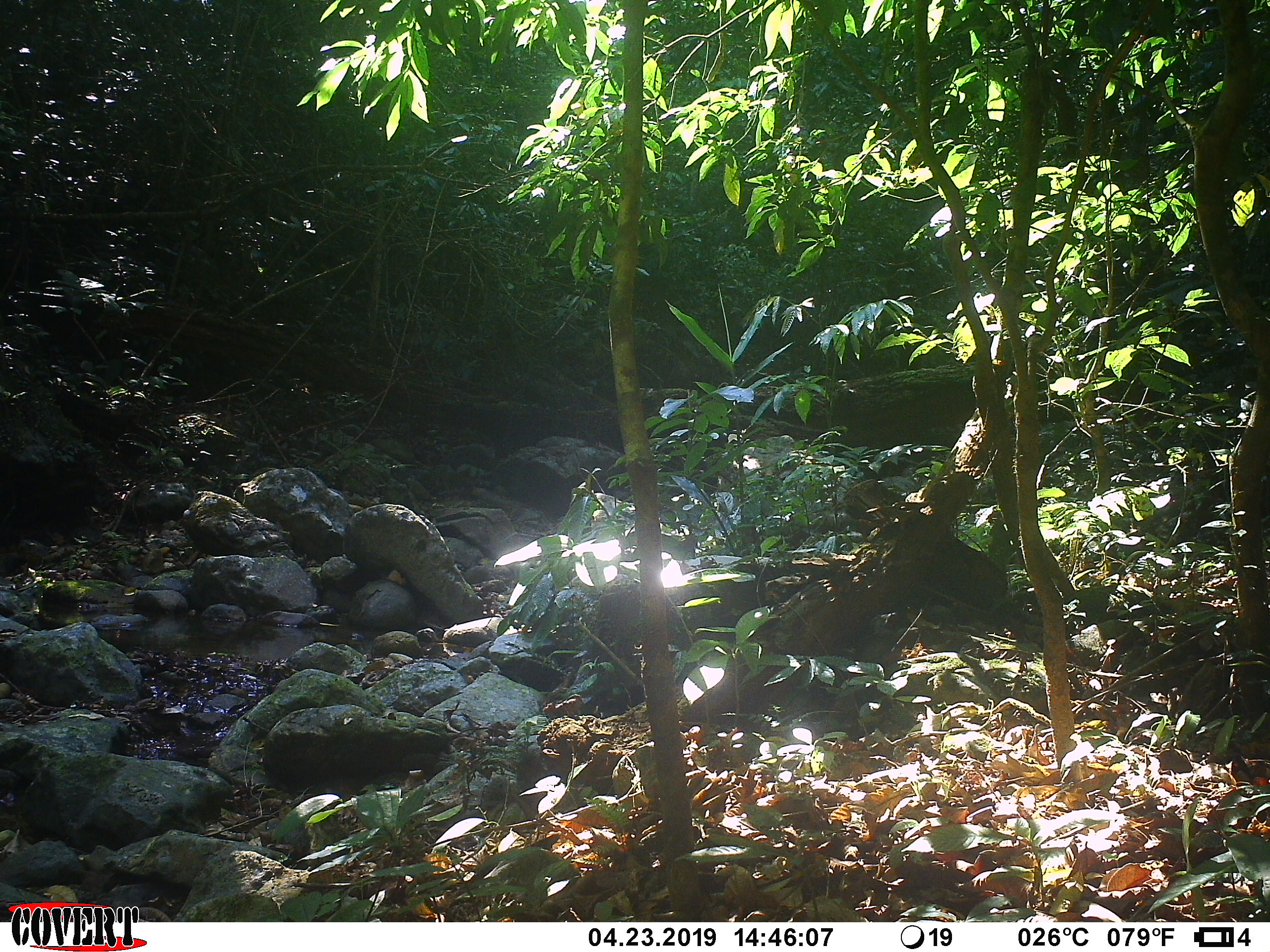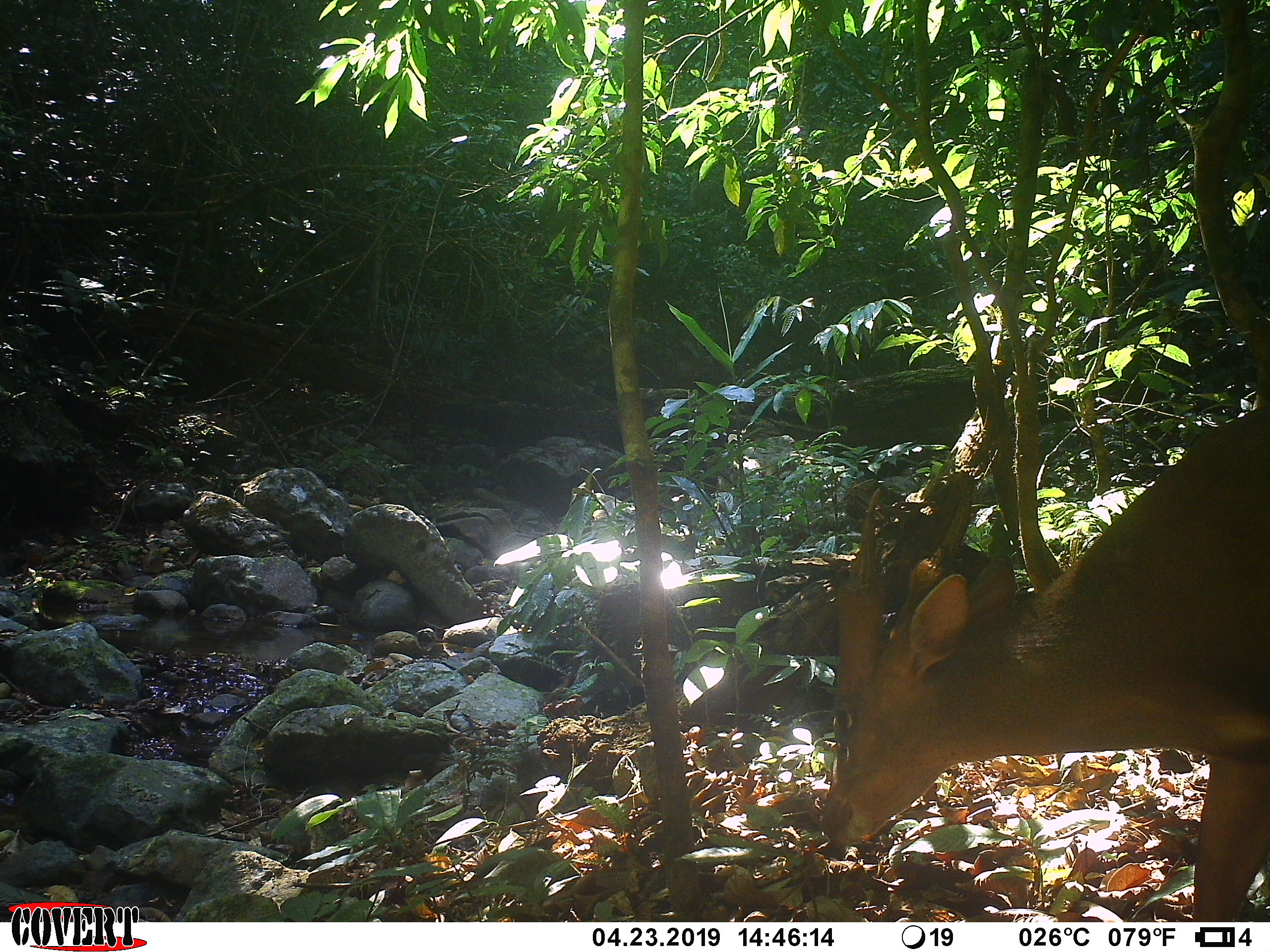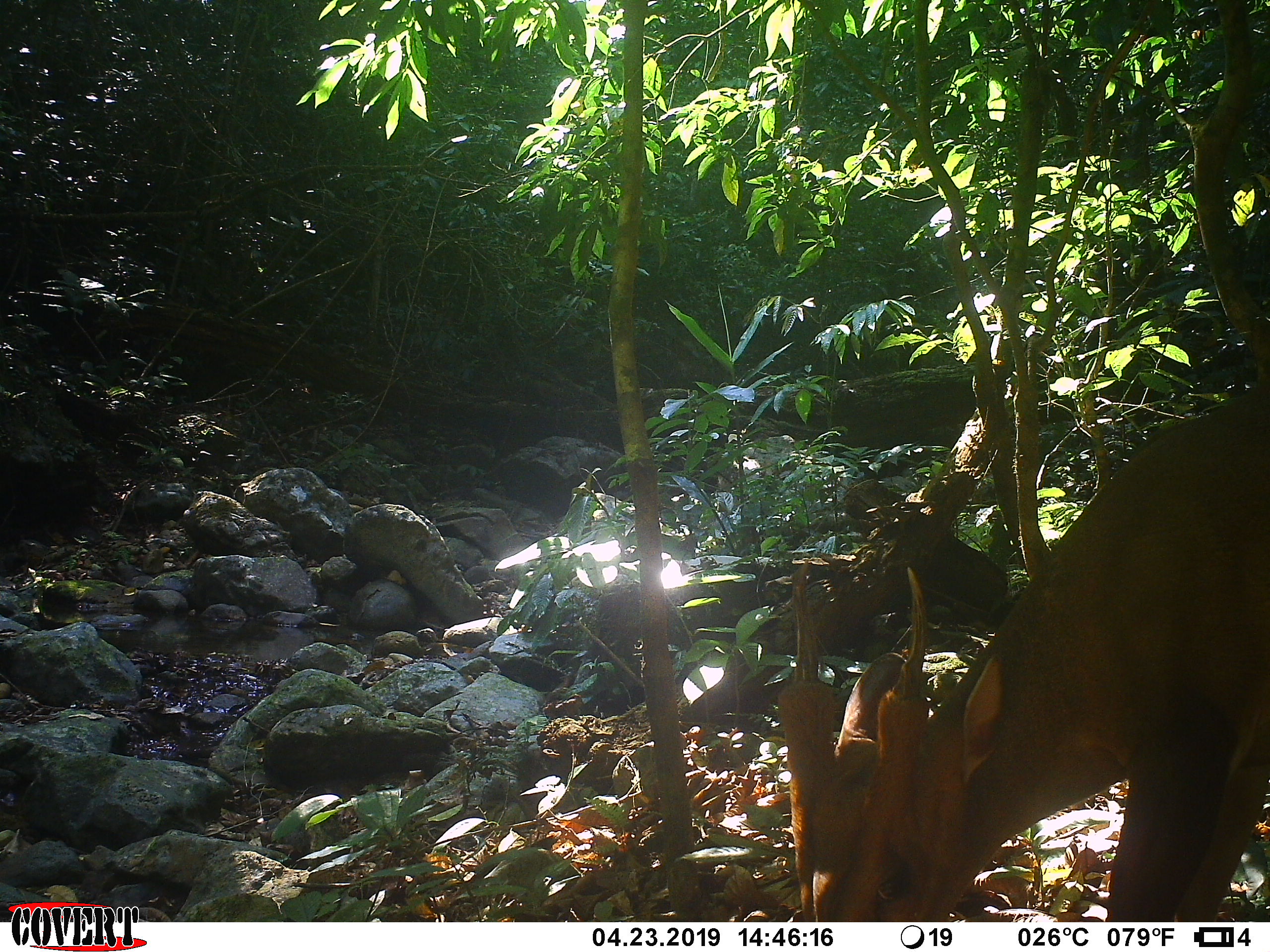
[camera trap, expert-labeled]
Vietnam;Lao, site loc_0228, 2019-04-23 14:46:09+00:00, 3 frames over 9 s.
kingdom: Animalia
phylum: Chordata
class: Mammalia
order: Artiodactyla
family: Cervidae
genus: Muntiacus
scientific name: Muntiacus vuquangensis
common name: large-antlered muntjac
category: large antlered muntjac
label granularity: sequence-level